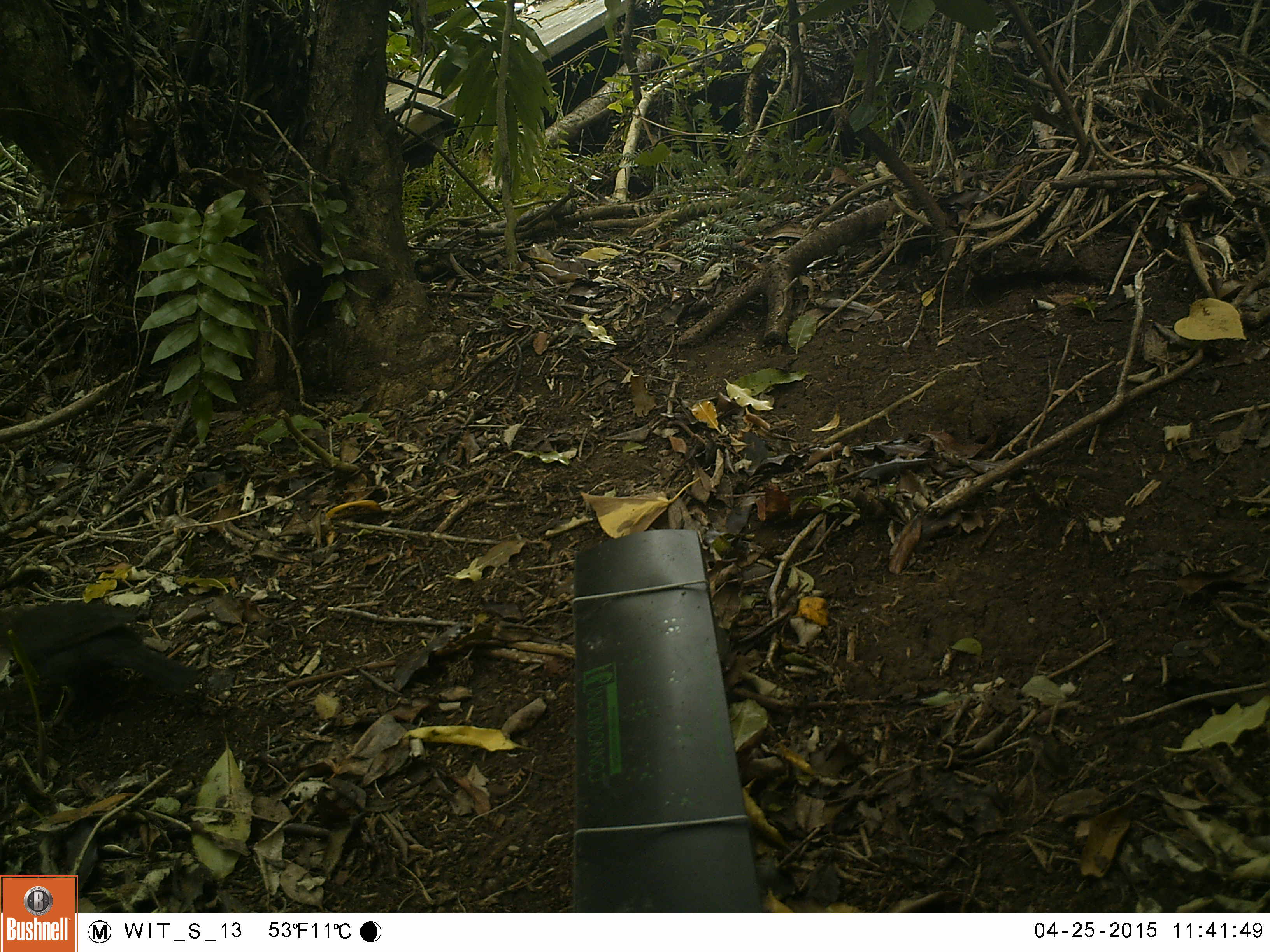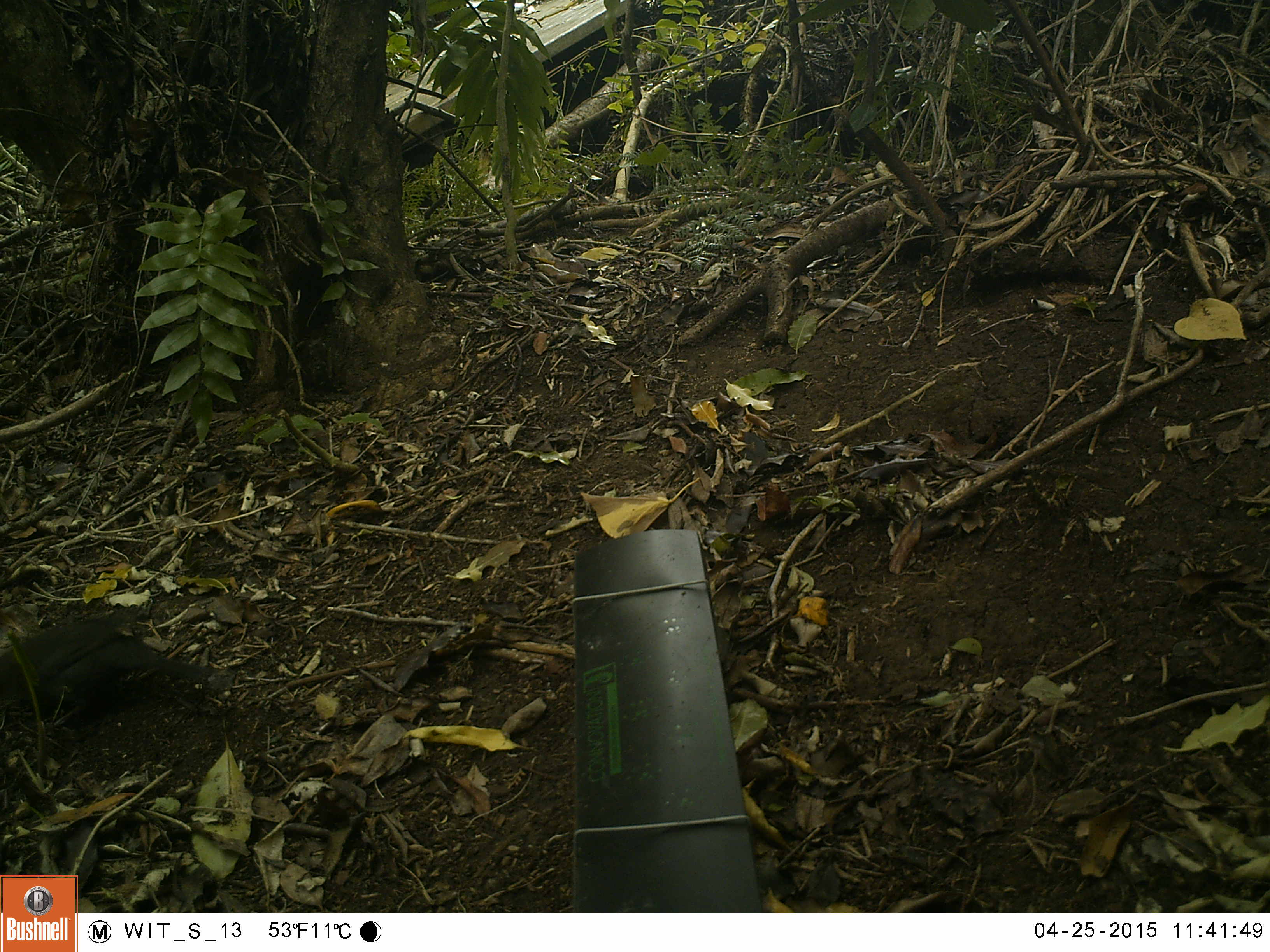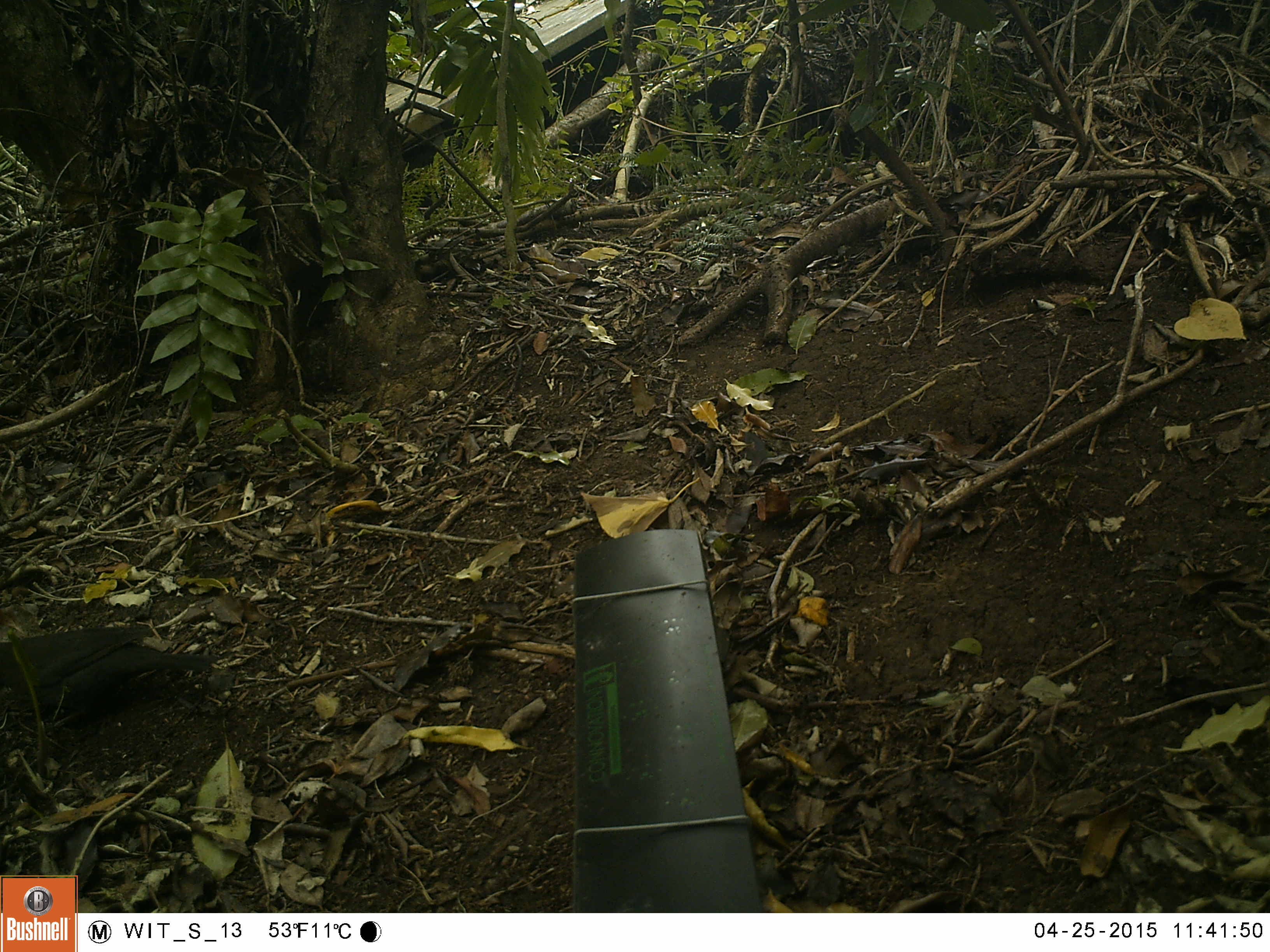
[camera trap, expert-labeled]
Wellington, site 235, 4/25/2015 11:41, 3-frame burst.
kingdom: Animalia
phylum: Chordata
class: Aves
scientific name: Aves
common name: bird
Bird (Aves).